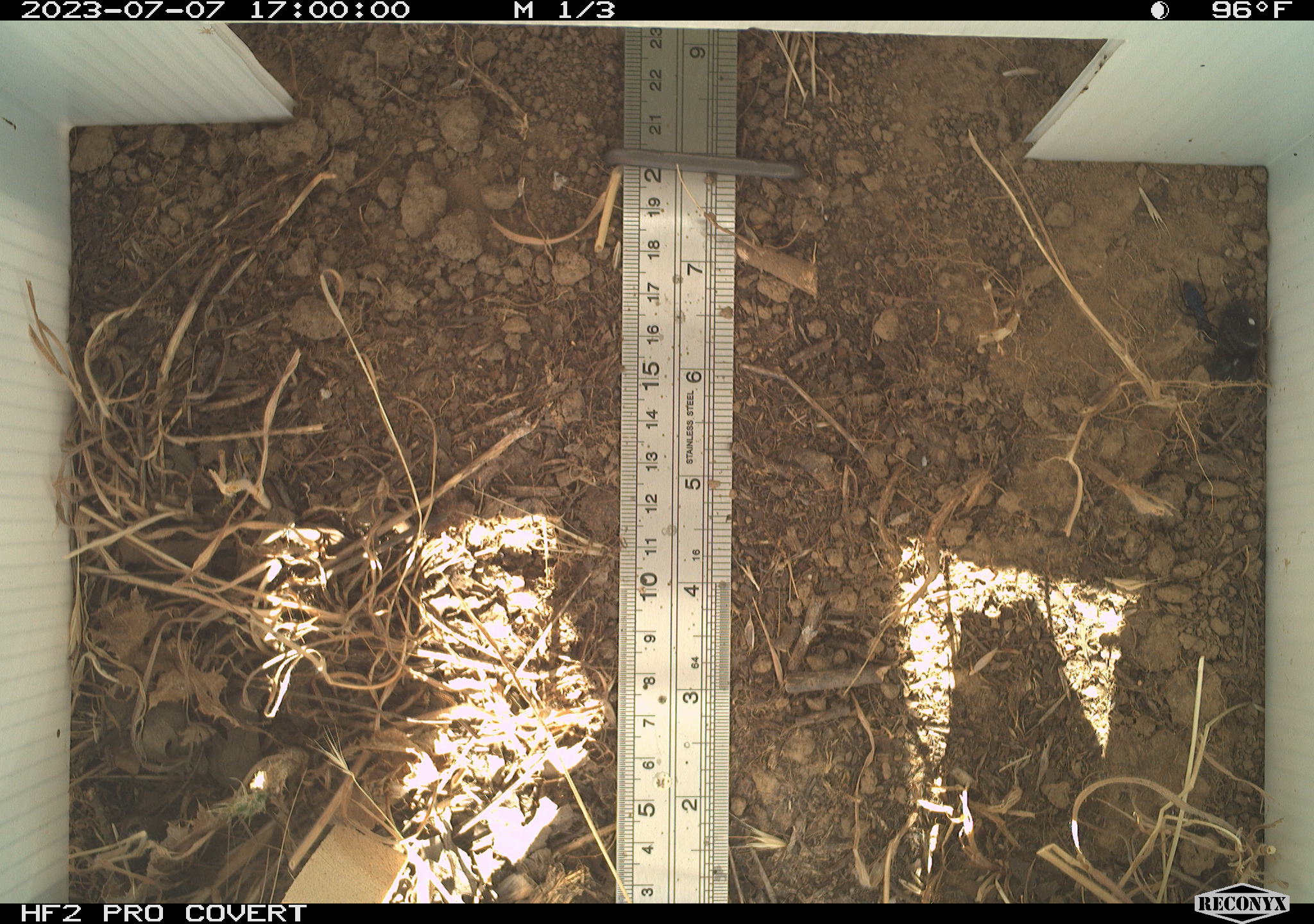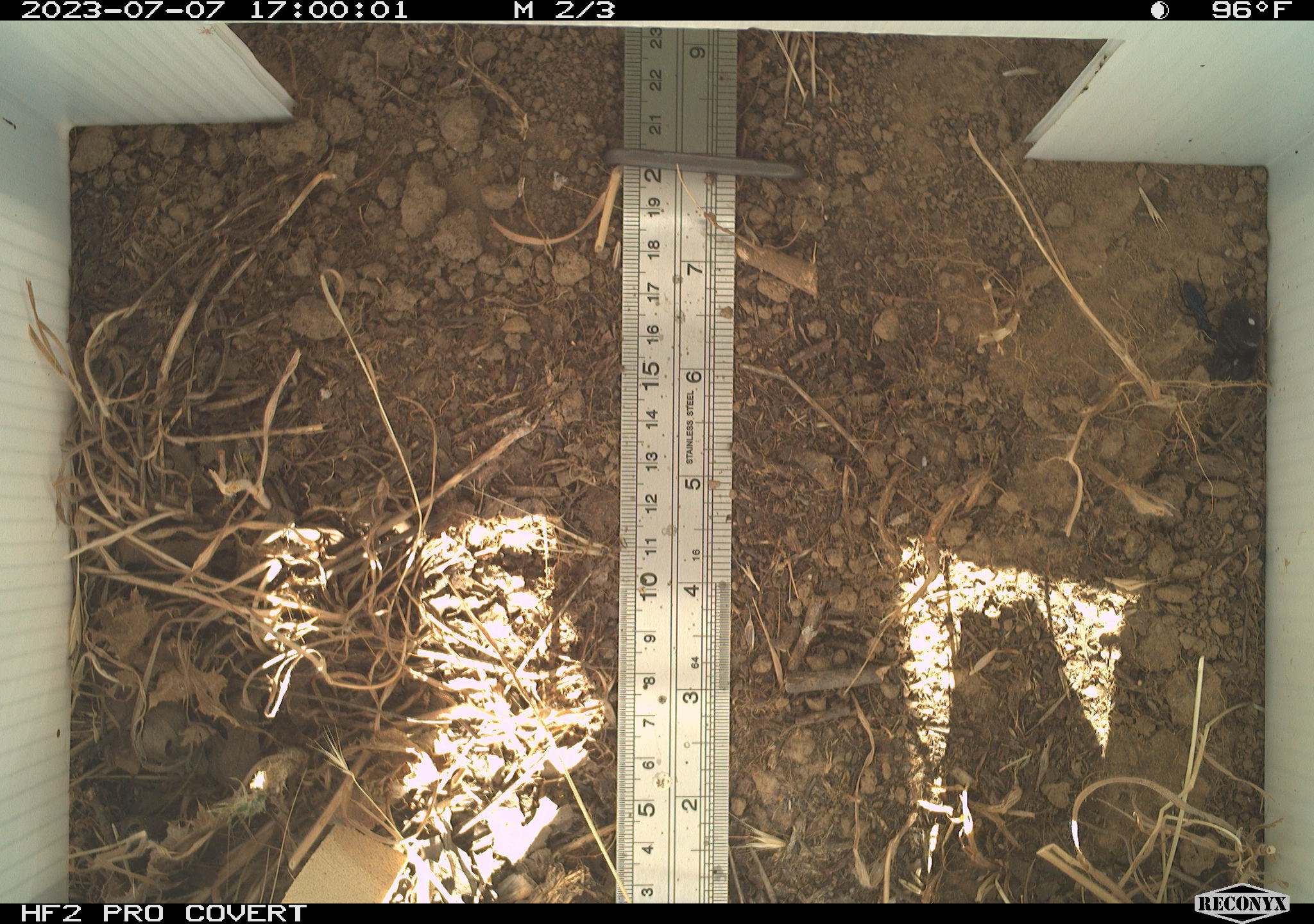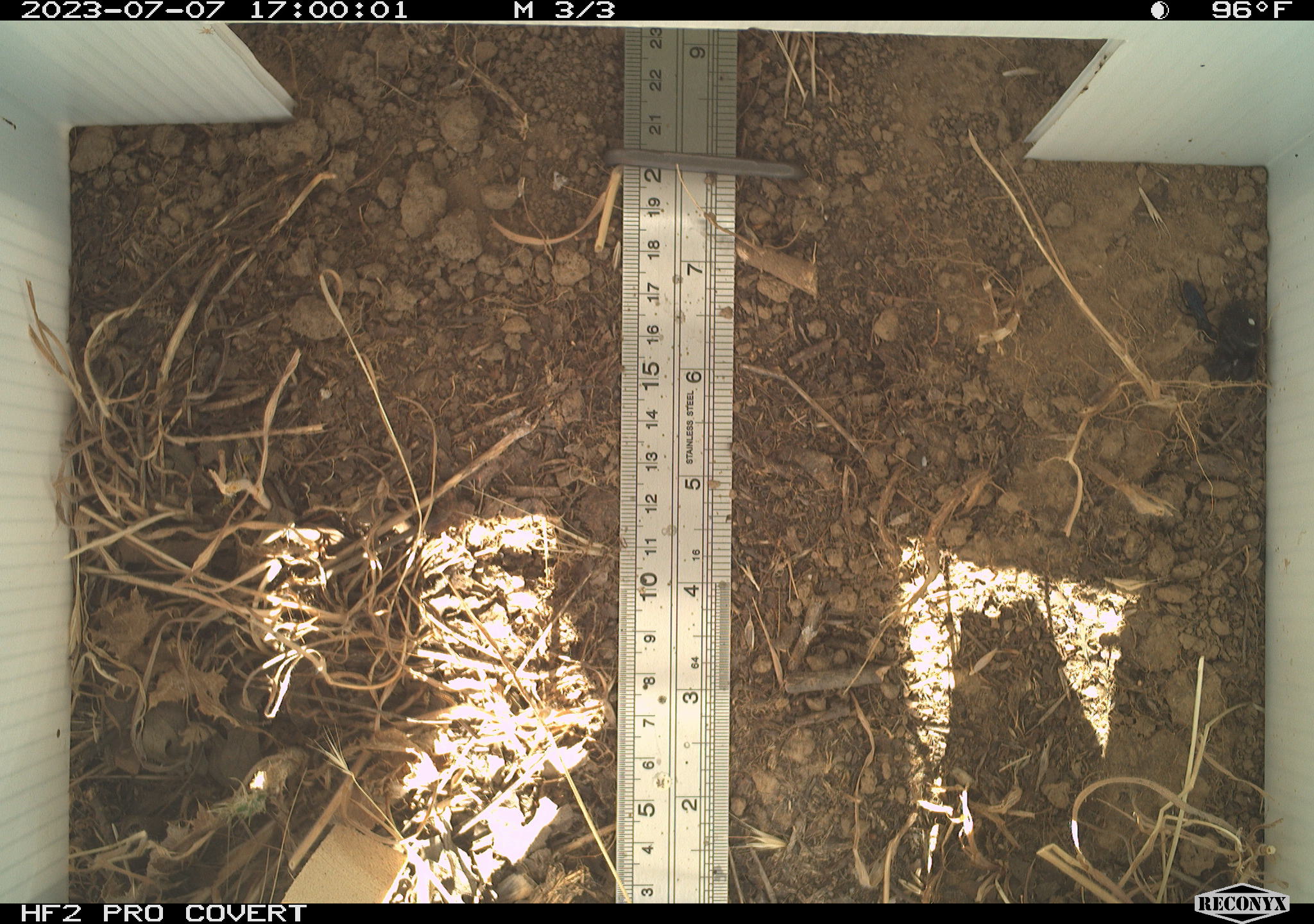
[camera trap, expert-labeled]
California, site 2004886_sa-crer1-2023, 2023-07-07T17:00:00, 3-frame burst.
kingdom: Animalia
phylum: Arthropoda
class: Arachnida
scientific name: Arachnida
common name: arachnids